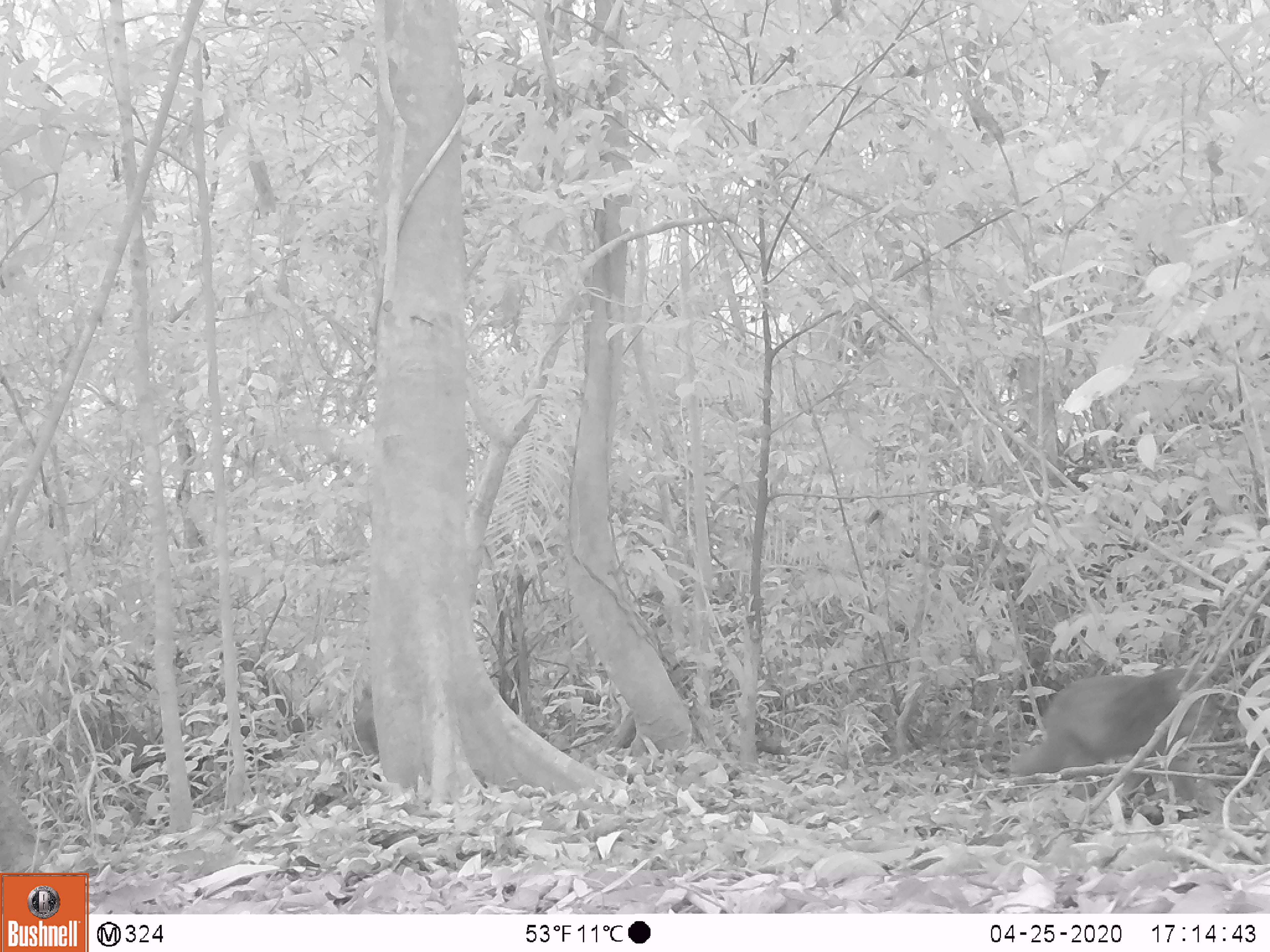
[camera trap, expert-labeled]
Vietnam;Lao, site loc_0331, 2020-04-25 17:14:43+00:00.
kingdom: Animalia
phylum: Chordata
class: Mammalia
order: Primates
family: Cercopithecidae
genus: Macaca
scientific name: Macaca arctoides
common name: stump-tailed macaque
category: stump tailed macaque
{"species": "stump tailed macaque (stump-tailed macaque) (Macaca arctoides)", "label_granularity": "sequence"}